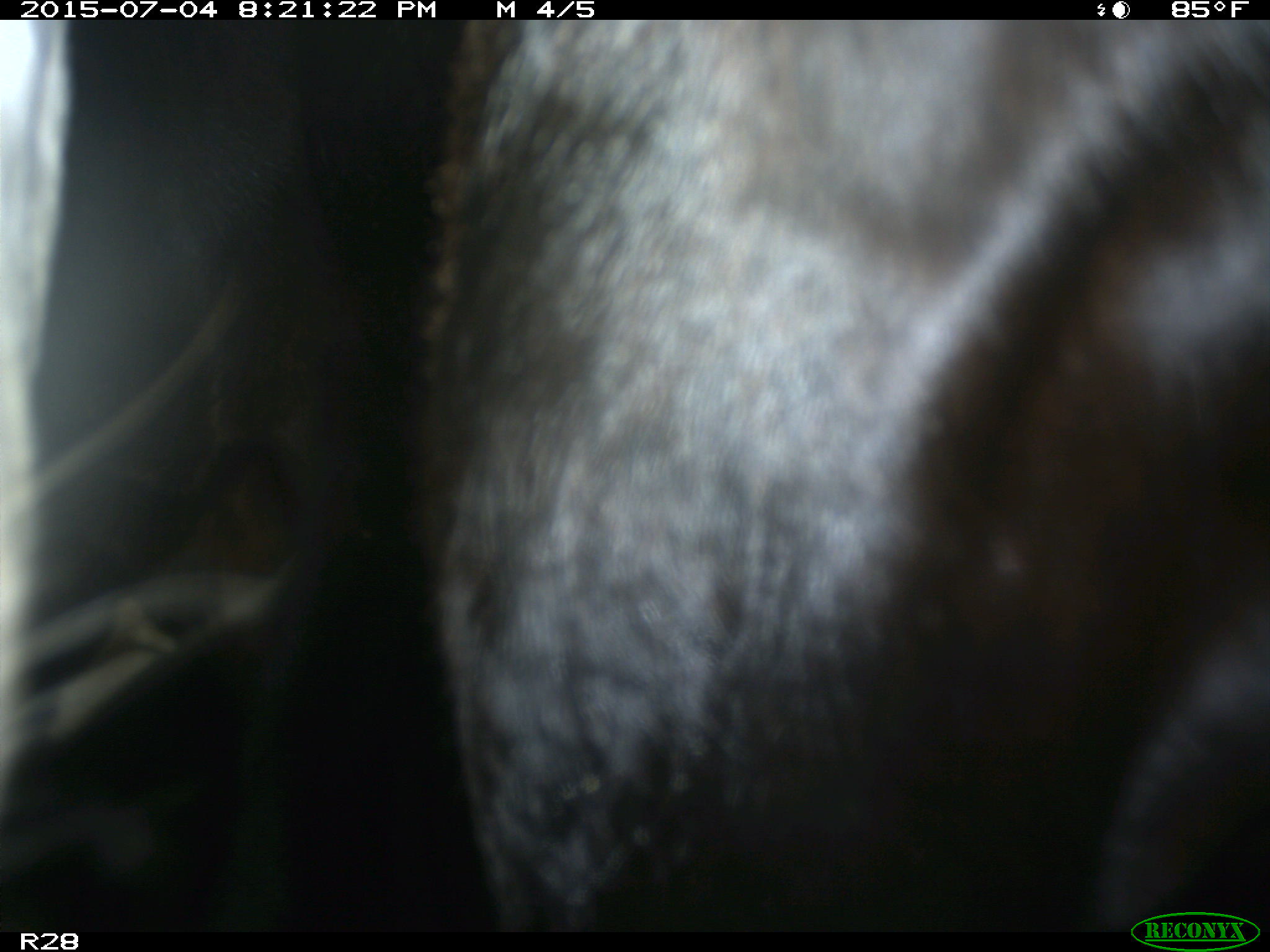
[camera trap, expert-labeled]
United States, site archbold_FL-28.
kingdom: Animalia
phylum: Chordata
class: Mammalia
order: Artiodactyla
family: Bovidae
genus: Bos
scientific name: Bos taurus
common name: domestic cow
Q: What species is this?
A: Bos taurus (domestic cow).